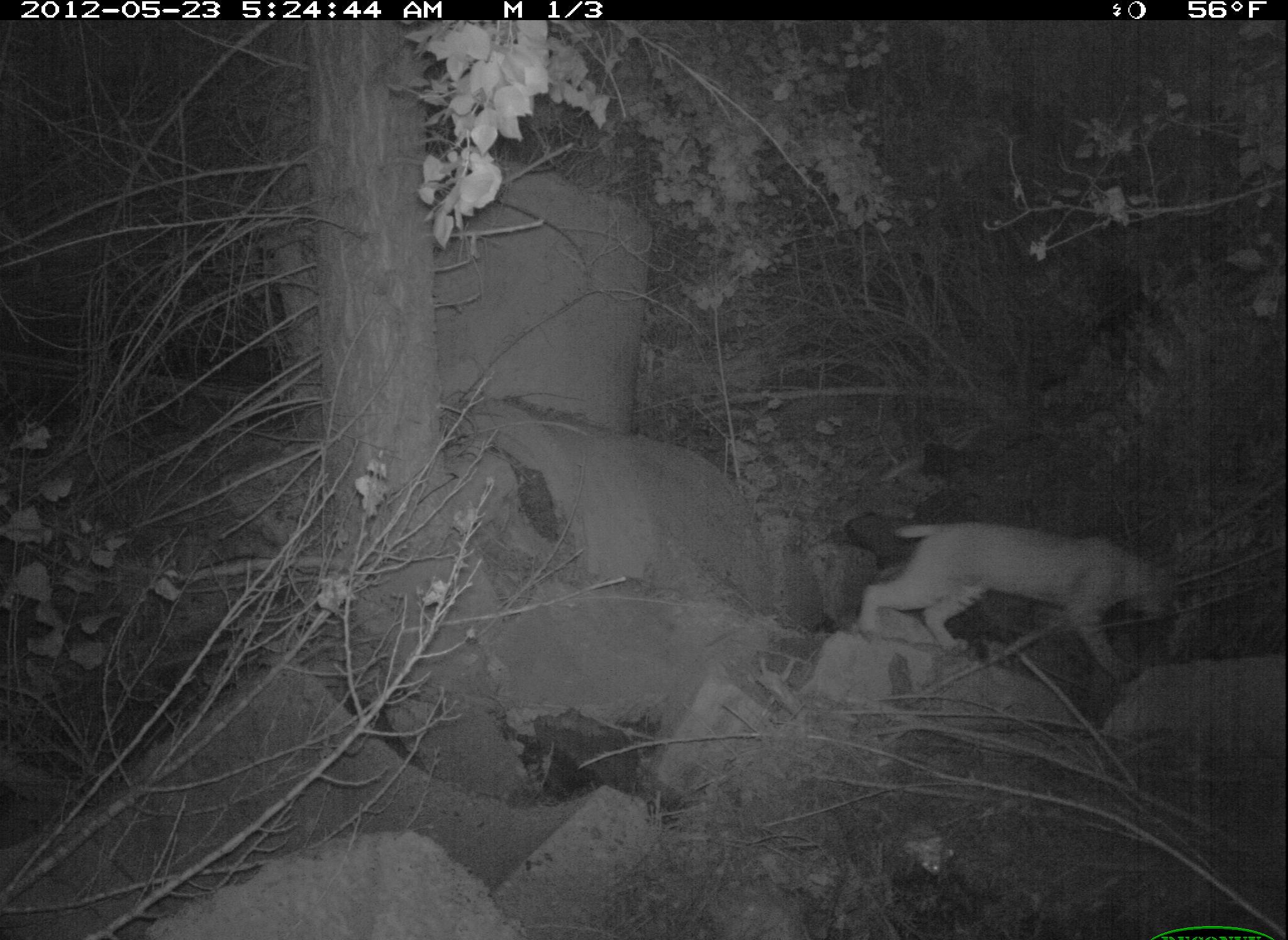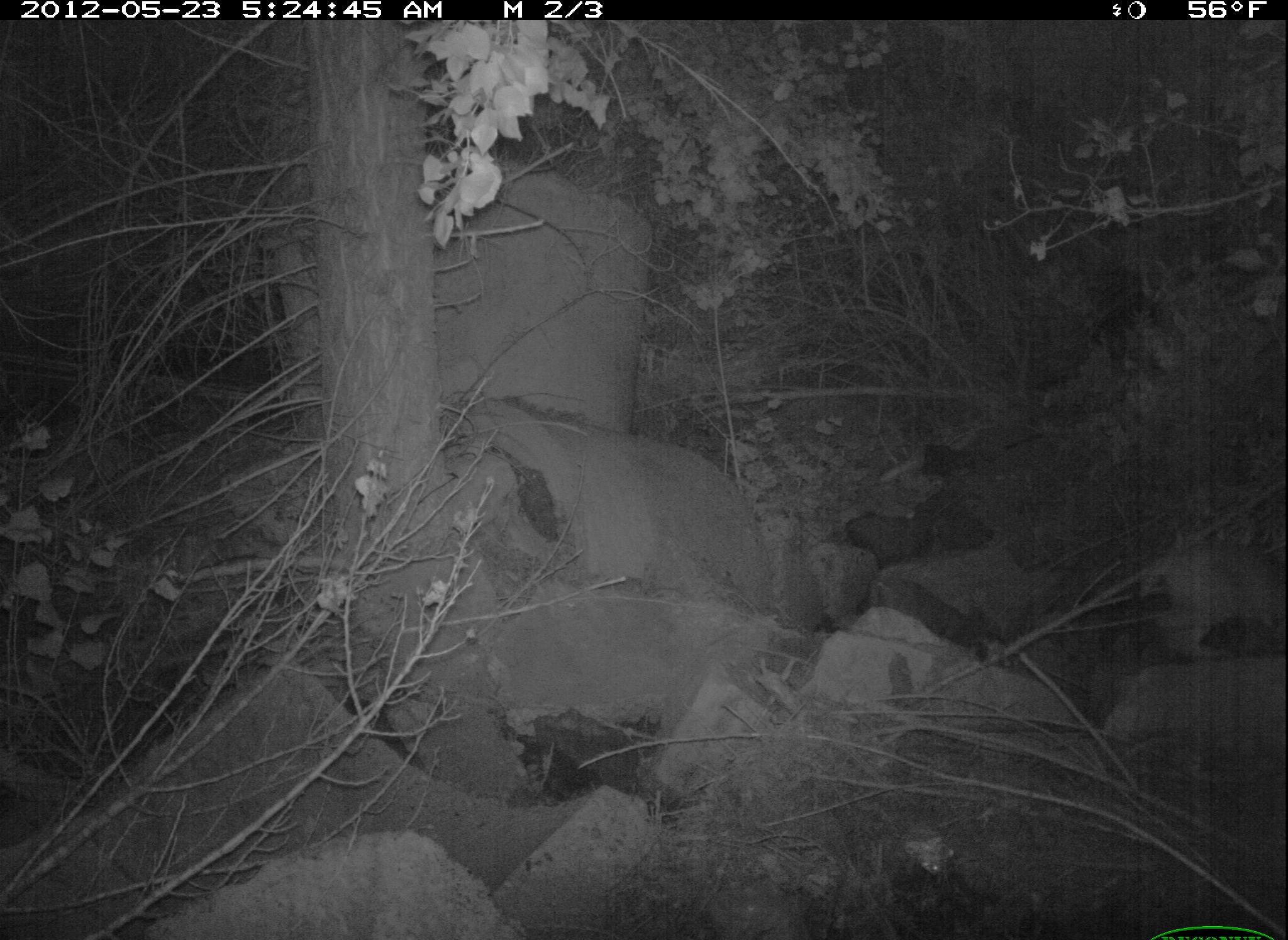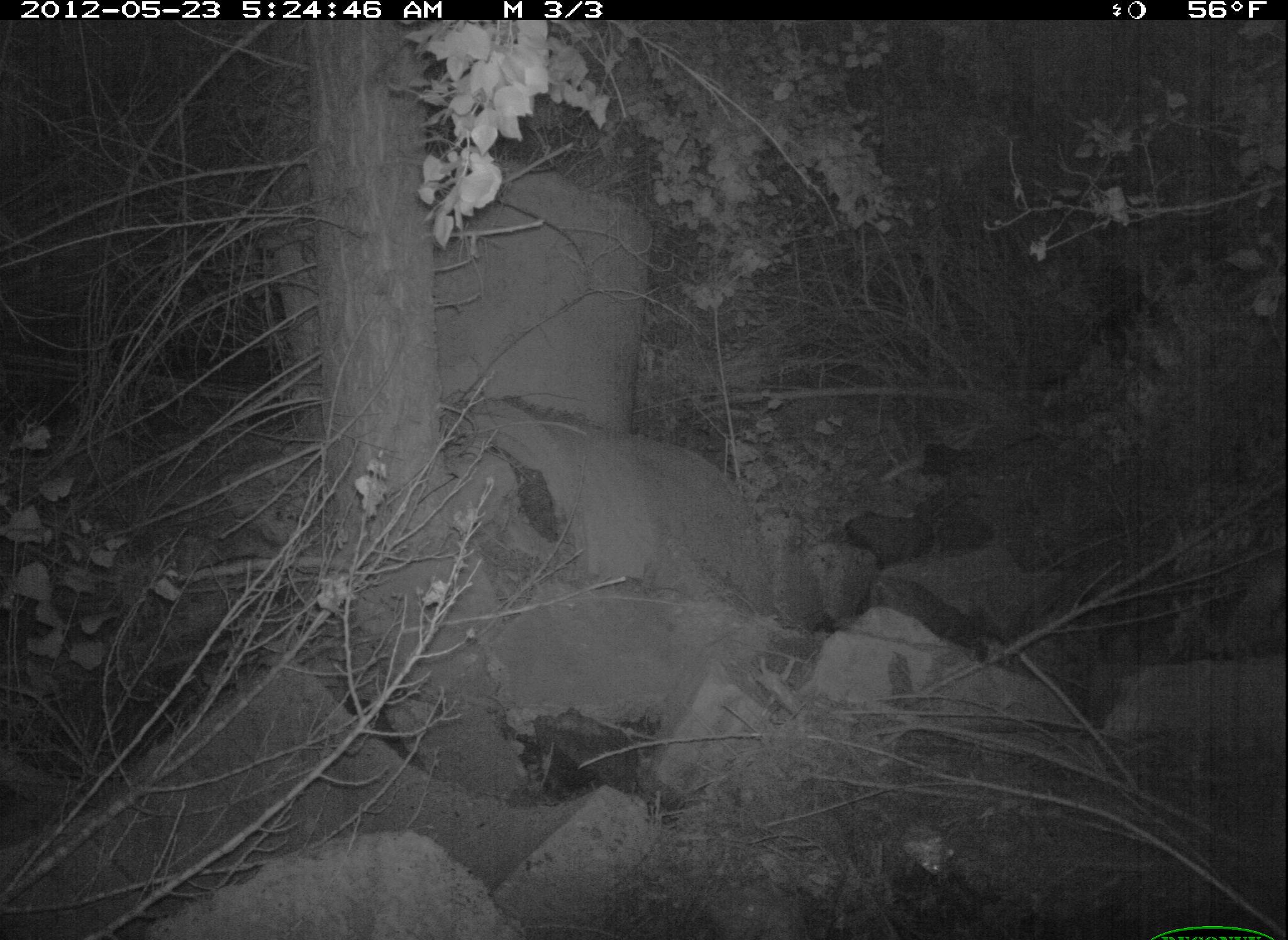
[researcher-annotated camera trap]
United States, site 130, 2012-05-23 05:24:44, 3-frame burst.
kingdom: Animalia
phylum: Chordata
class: Mammalia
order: Carnivora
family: Felidae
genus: Lynx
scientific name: Lynx rufus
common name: bobcat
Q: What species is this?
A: Bobcat (Lynx rufus).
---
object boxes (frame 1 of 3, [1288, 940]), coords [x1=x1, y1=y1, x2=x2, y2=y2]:
bobcat: [x1=855, y1=517, x2=1187, y2=685]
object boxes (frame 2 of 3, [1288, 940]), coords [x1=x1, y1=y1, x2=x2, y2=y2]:
bobcat: [x1=1129, y1=531, x2=1288, y2=669]